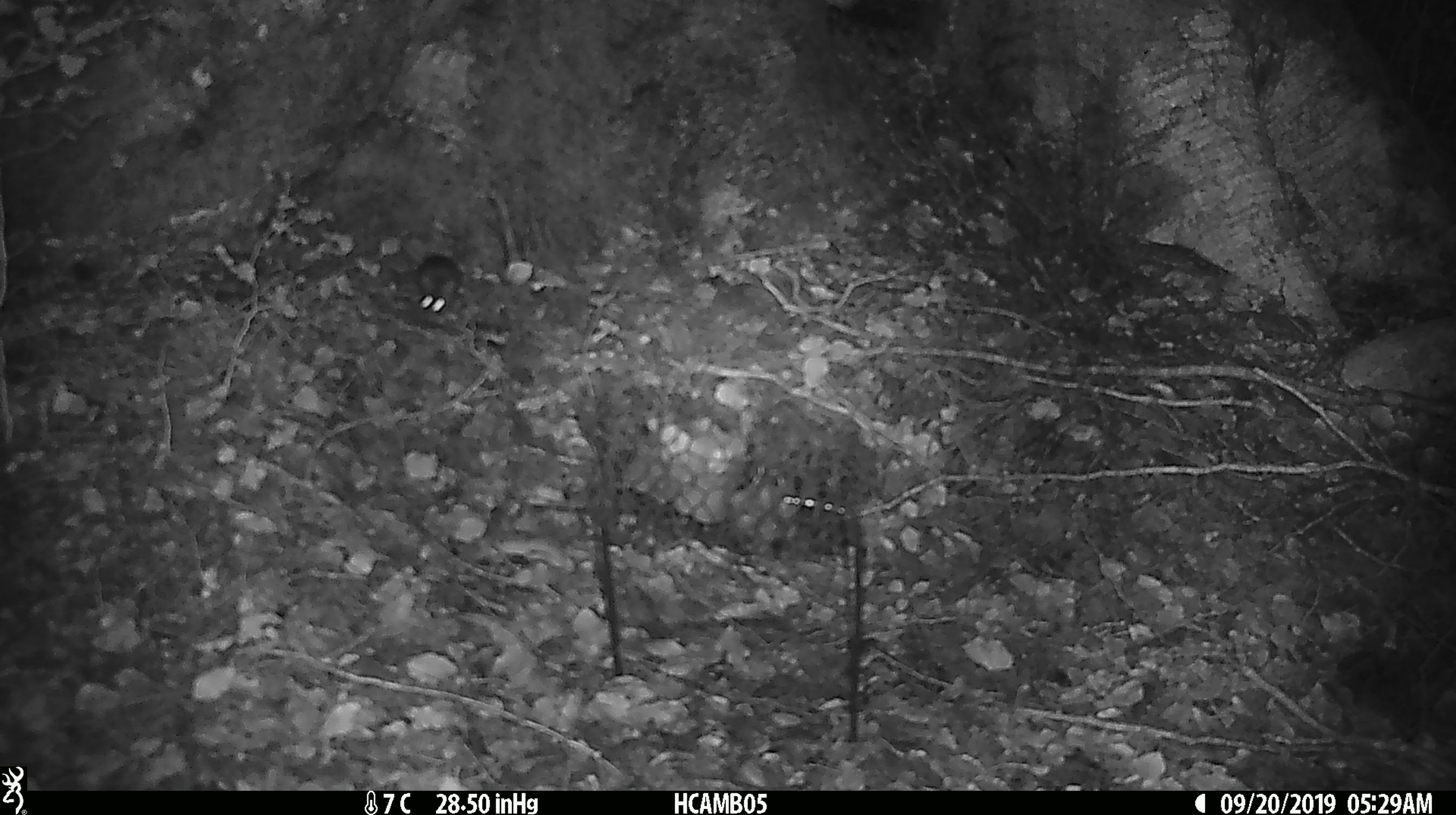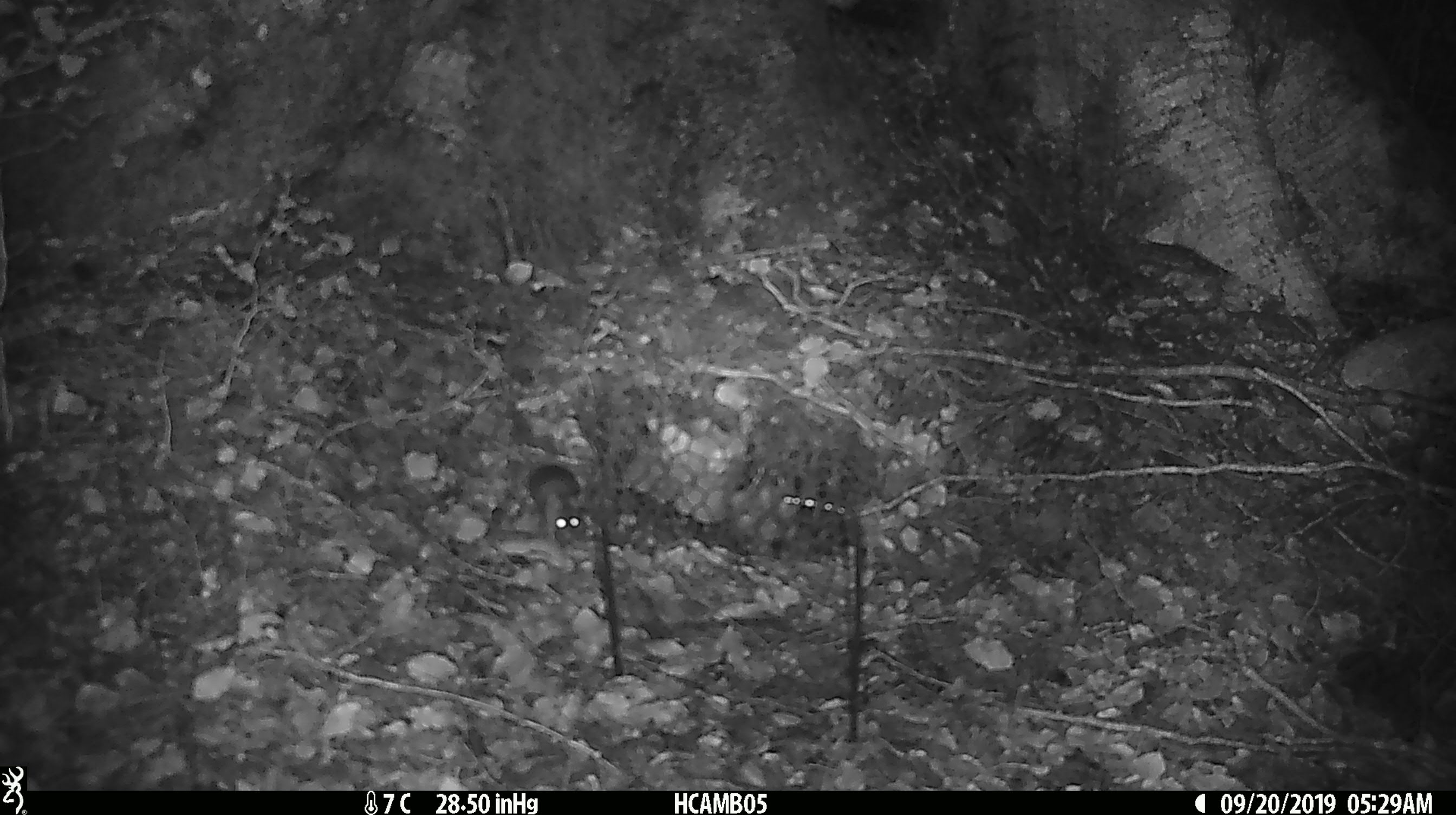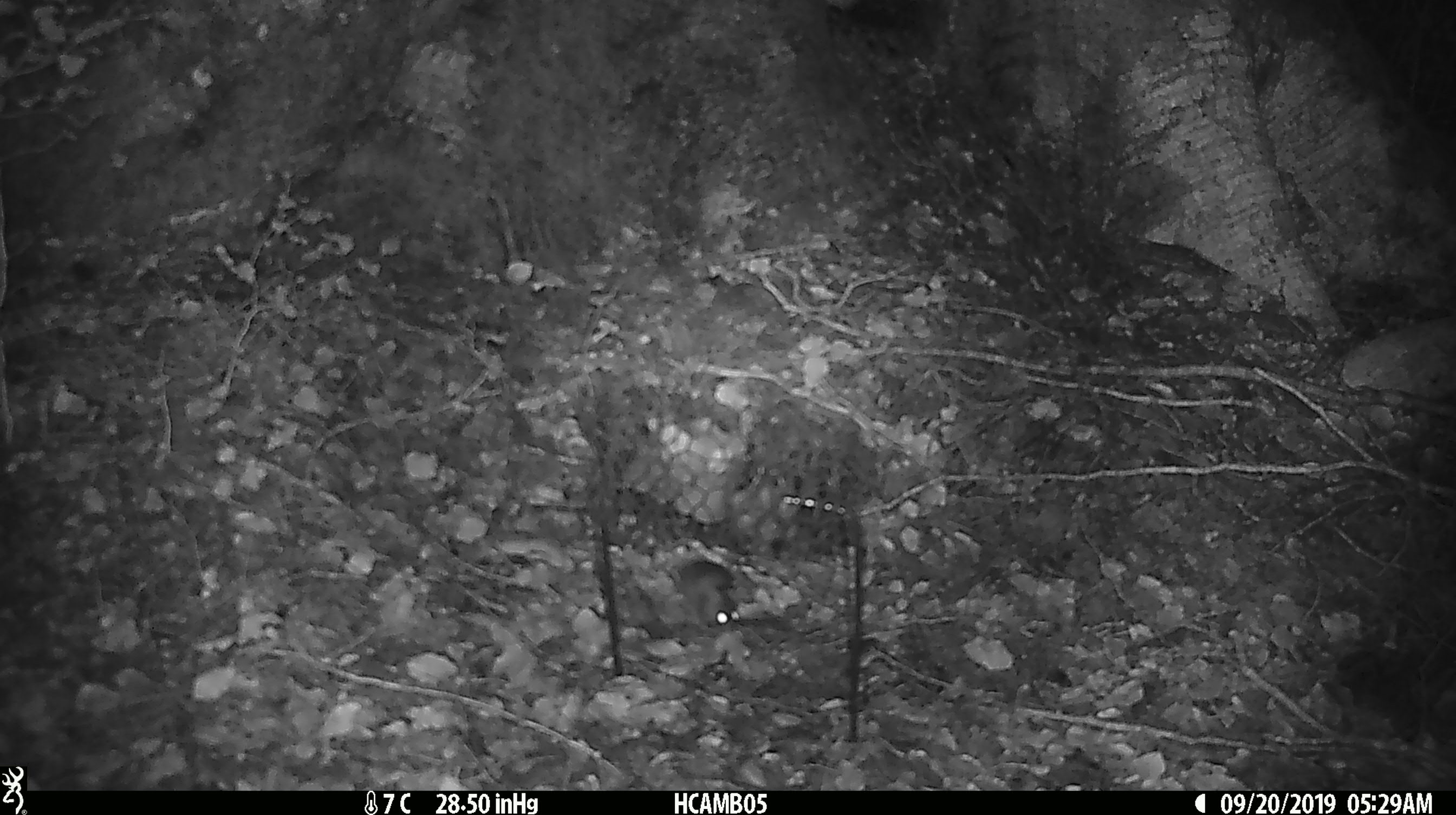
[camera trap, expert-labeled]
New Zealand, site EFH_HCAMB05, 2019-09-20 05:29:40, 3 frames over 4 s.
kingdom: Animalia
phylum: Chordata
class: Mammalia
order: Rodentia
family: Muridae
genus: Mus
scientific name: Mus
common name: mouse